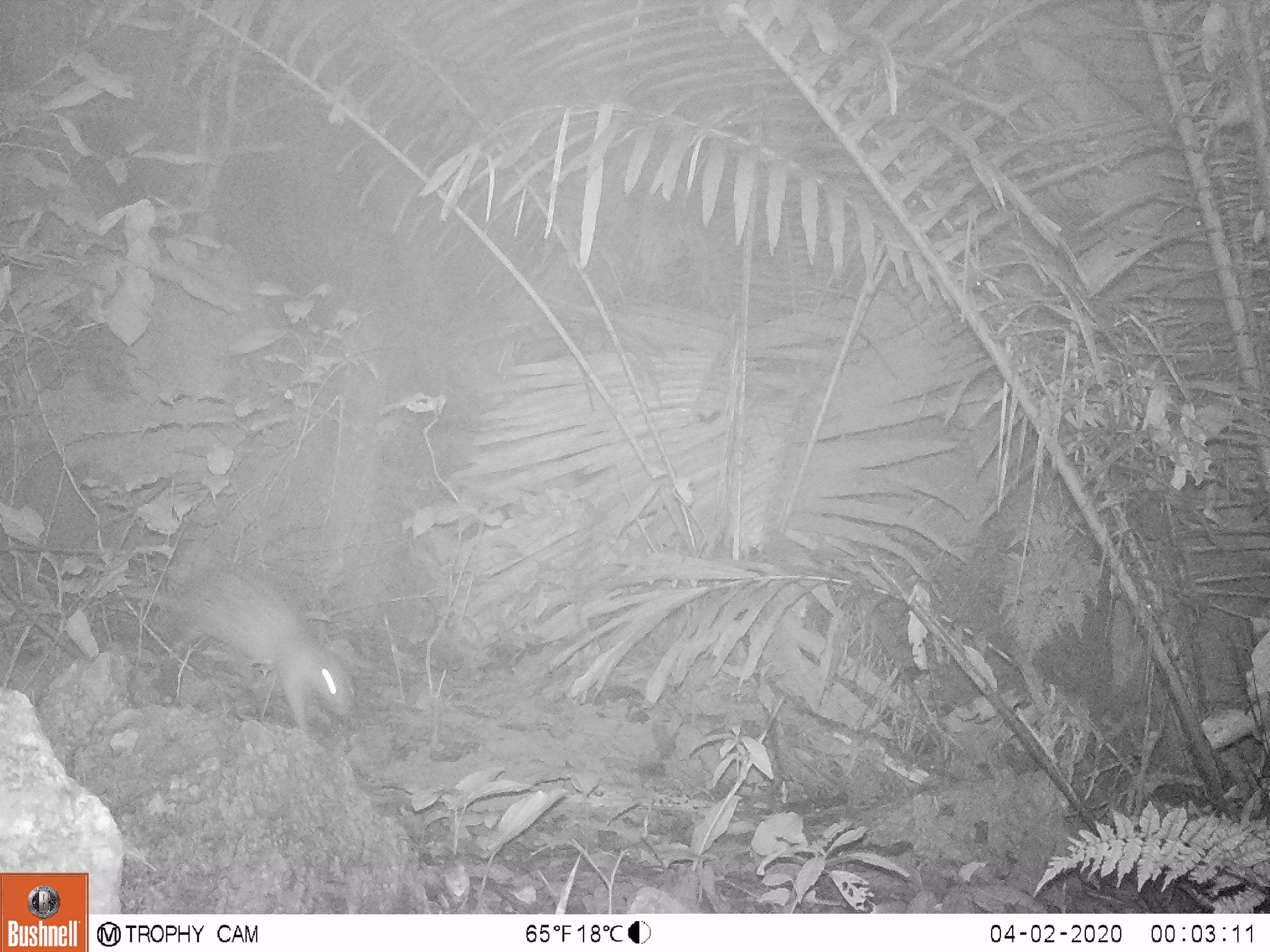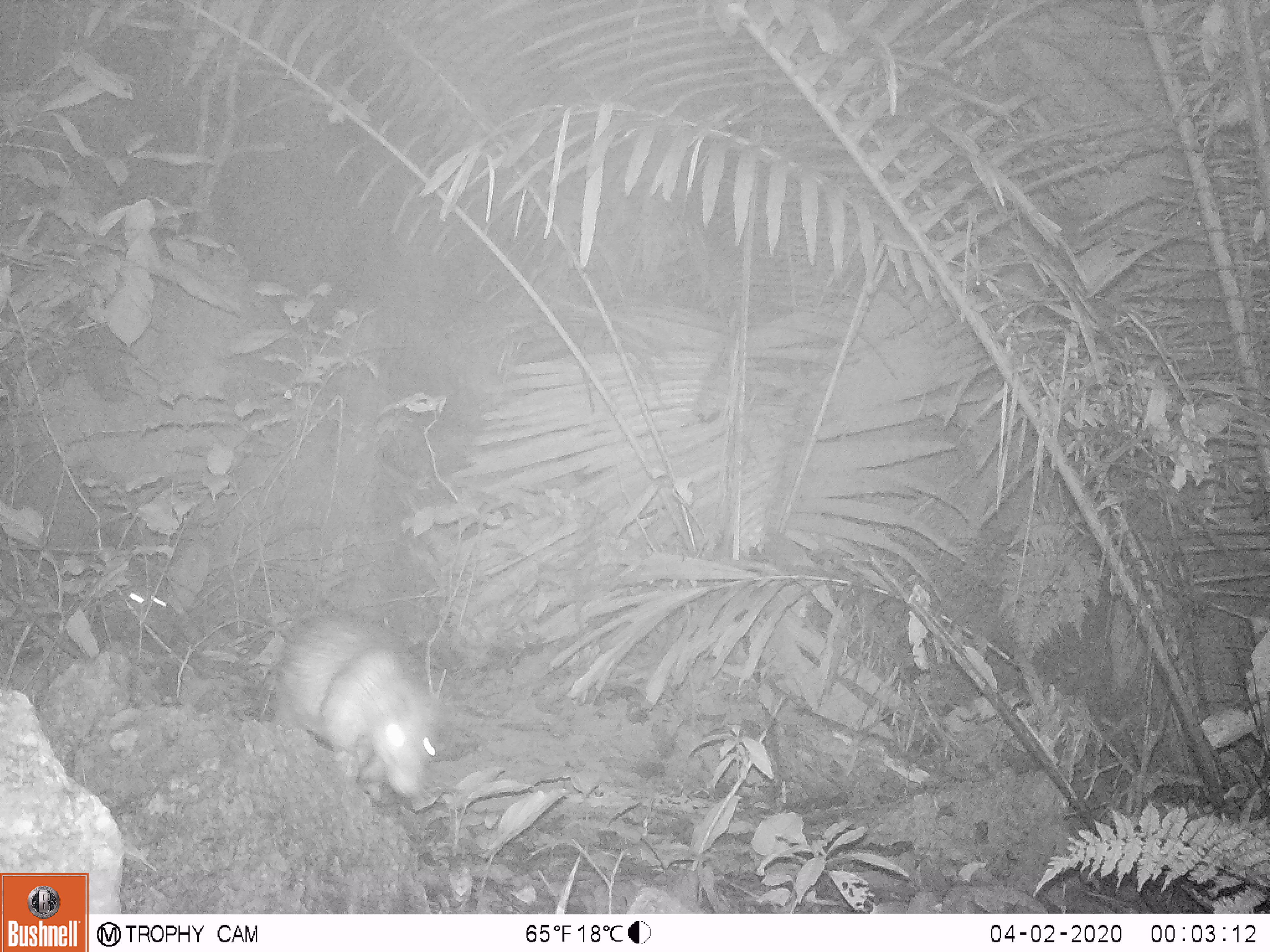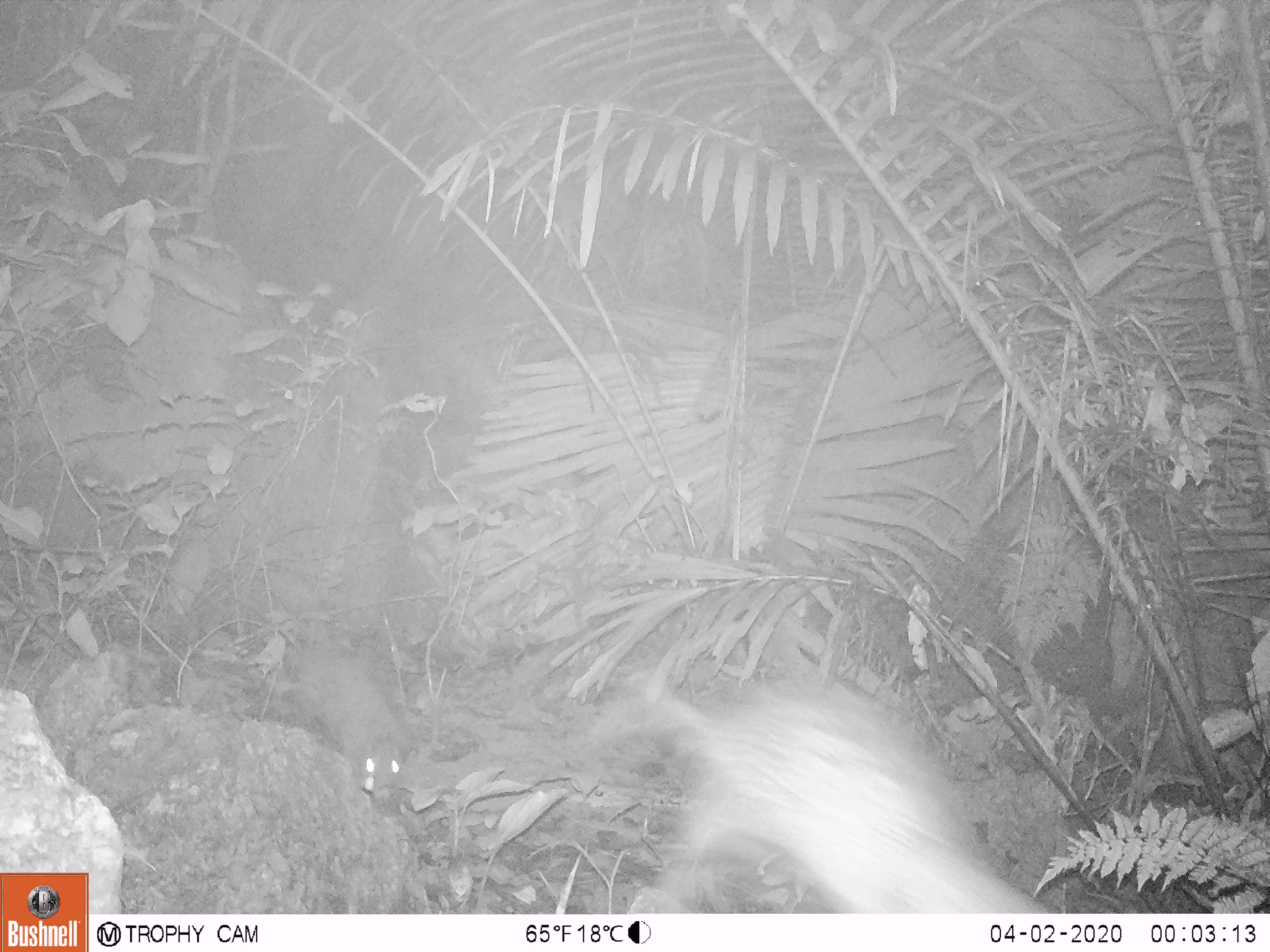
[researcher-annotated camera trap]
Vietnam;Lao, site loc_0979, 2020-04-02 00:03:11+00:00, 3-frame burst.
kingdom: Animalia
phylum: Chordata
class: Mammalia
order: Rodentia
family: Hystricidae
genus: Atherurus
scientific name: Atherurus macrourus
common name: asiatic brush-tailed porcupine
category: asiatic brush tailed porcupine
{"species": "asiatic brush tailed porcupine (asiatic brush-tailed porcupine) (Atherurus macrourus)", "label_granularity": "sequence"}